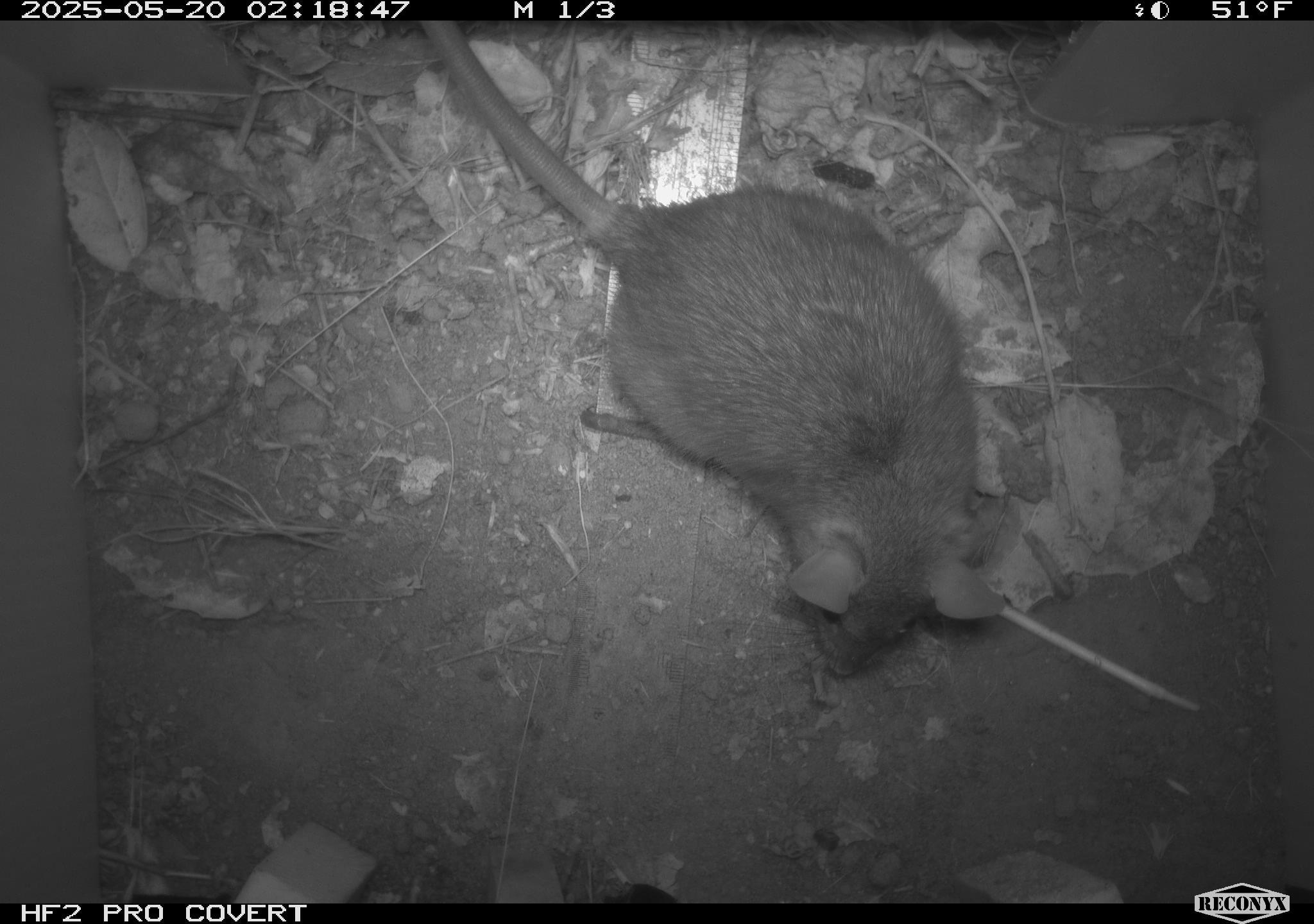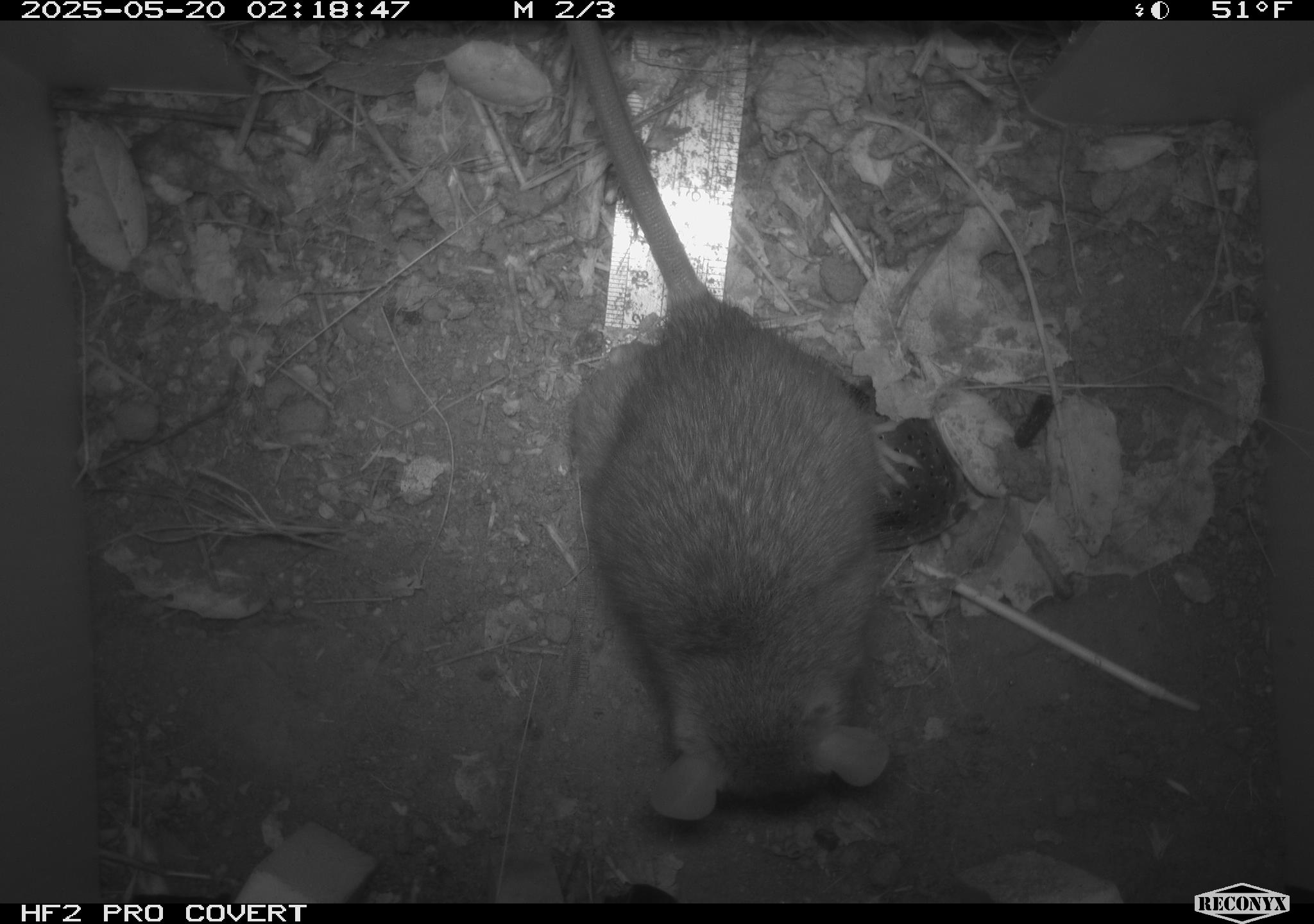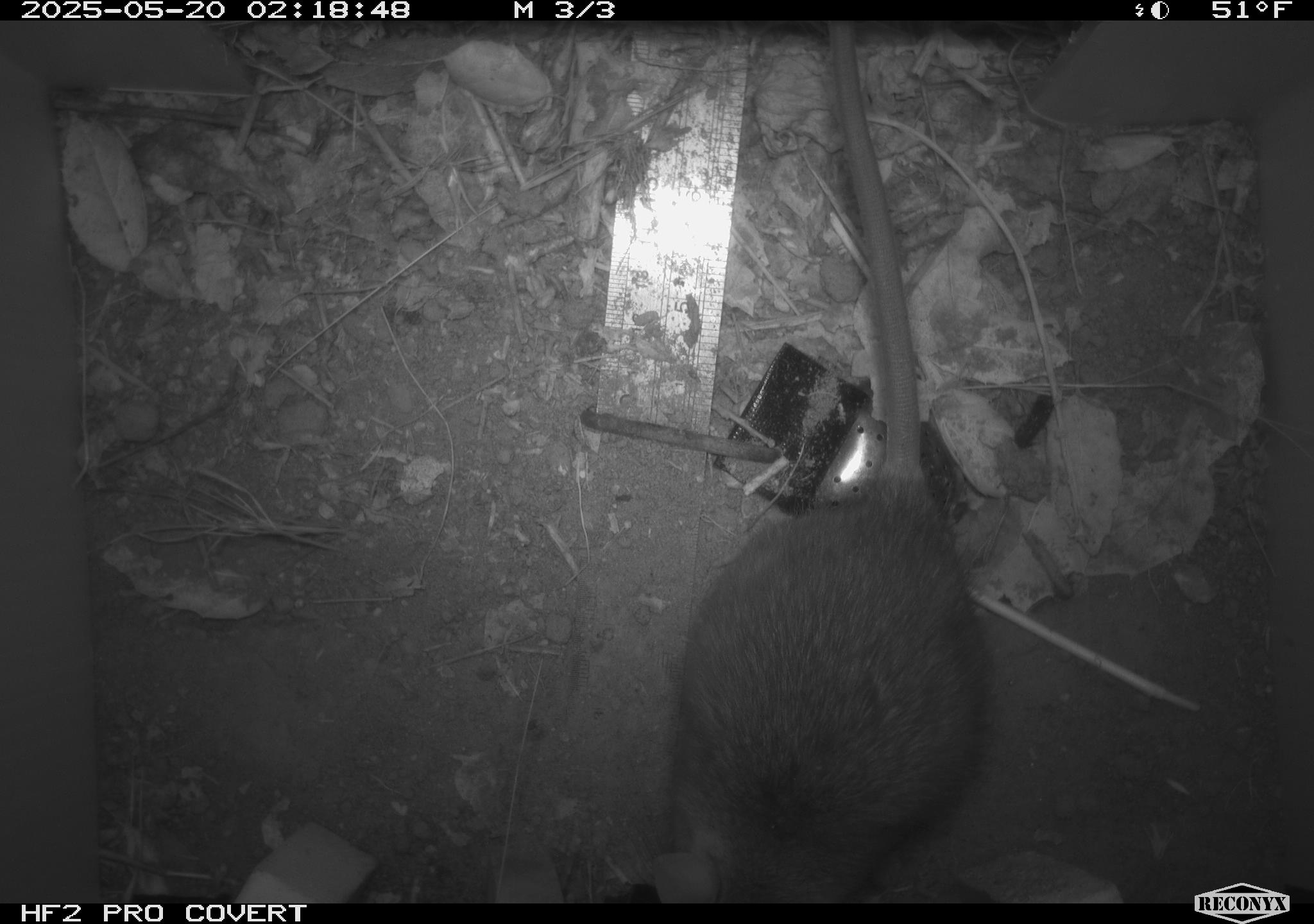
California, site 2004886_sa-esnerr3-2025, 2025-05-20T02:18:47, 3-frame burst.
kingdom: Animalia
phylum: Chordata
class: Mammalia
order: Rodentia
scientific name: Rodentia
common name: rodent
Rodent (Rodentia).